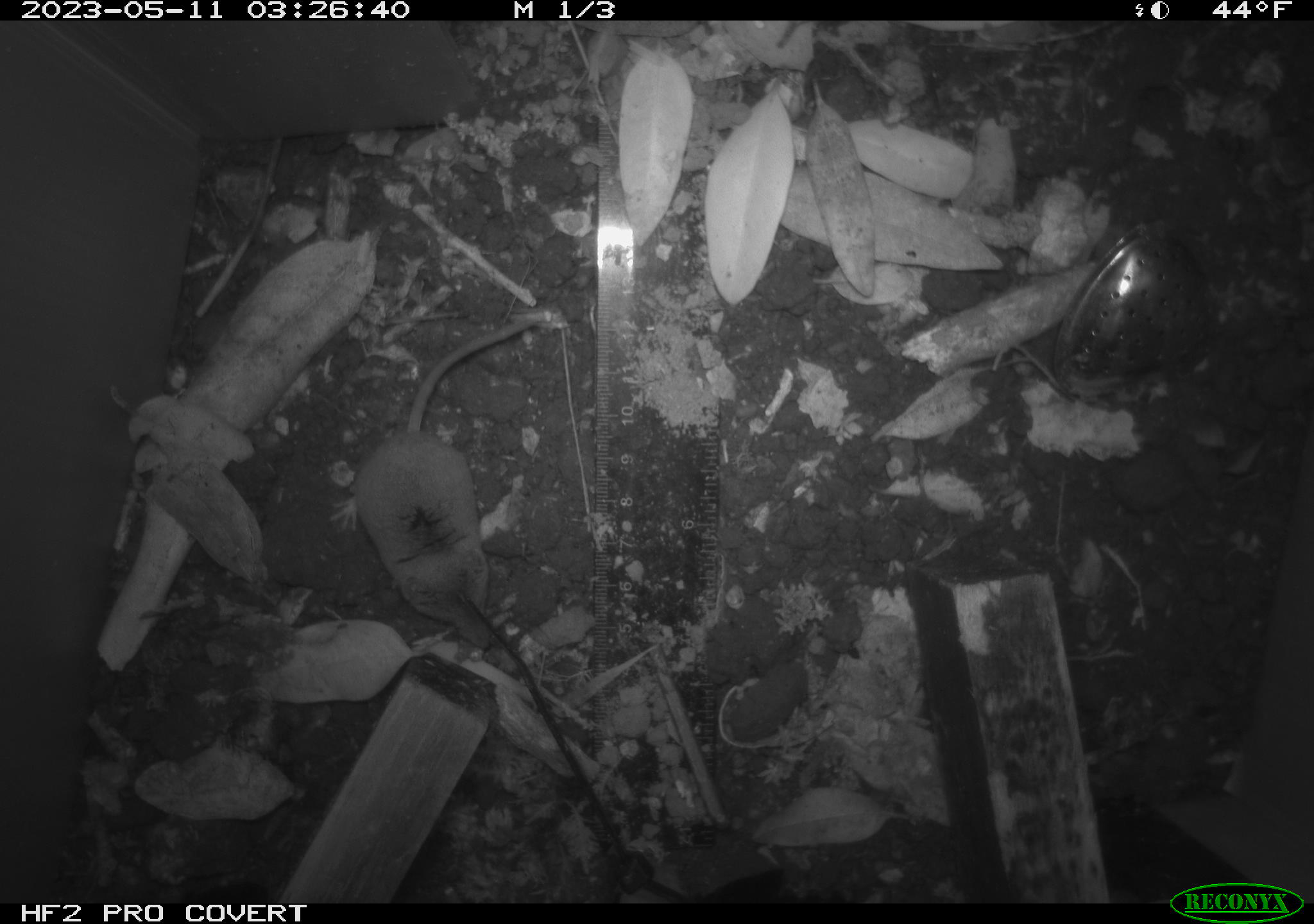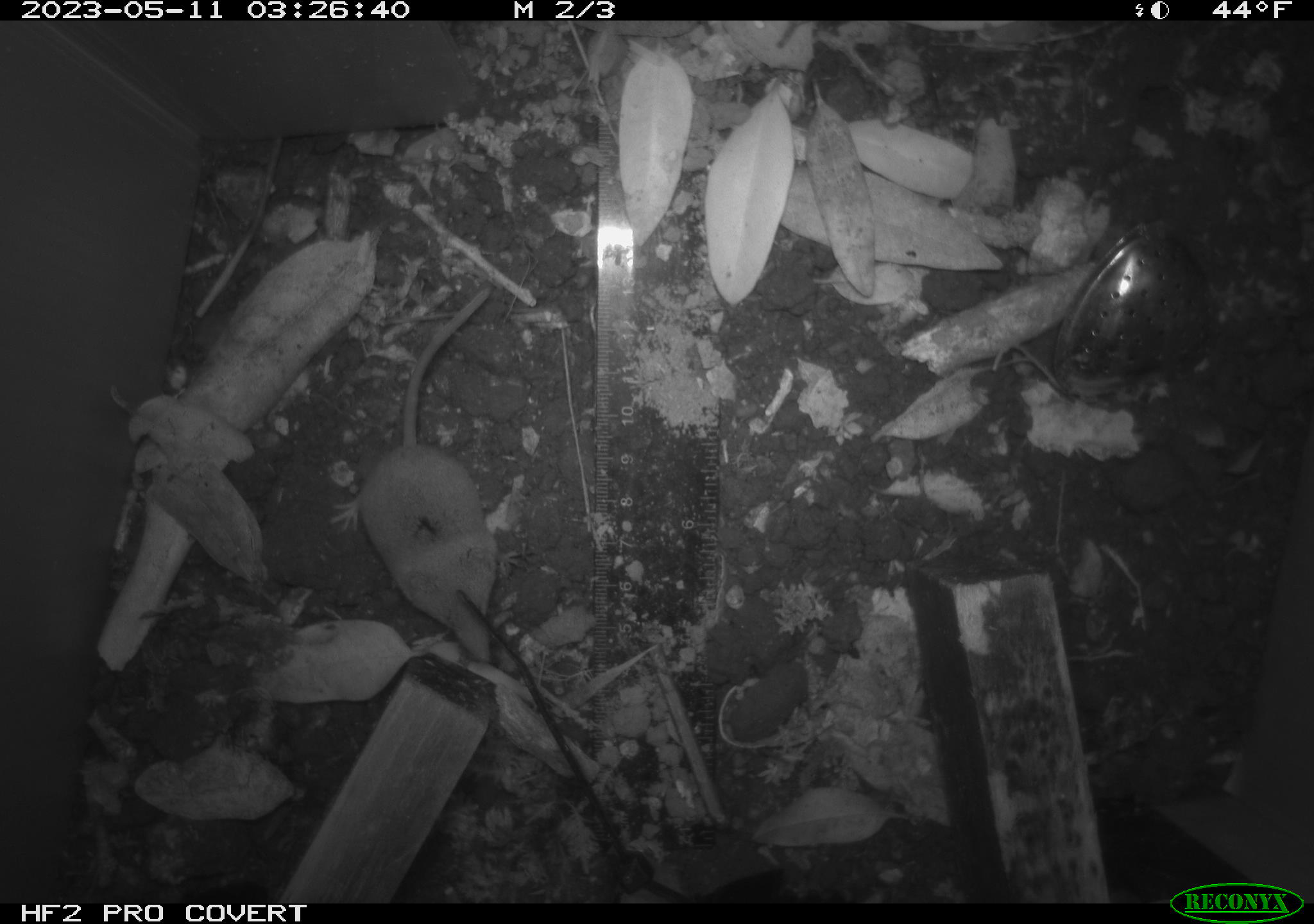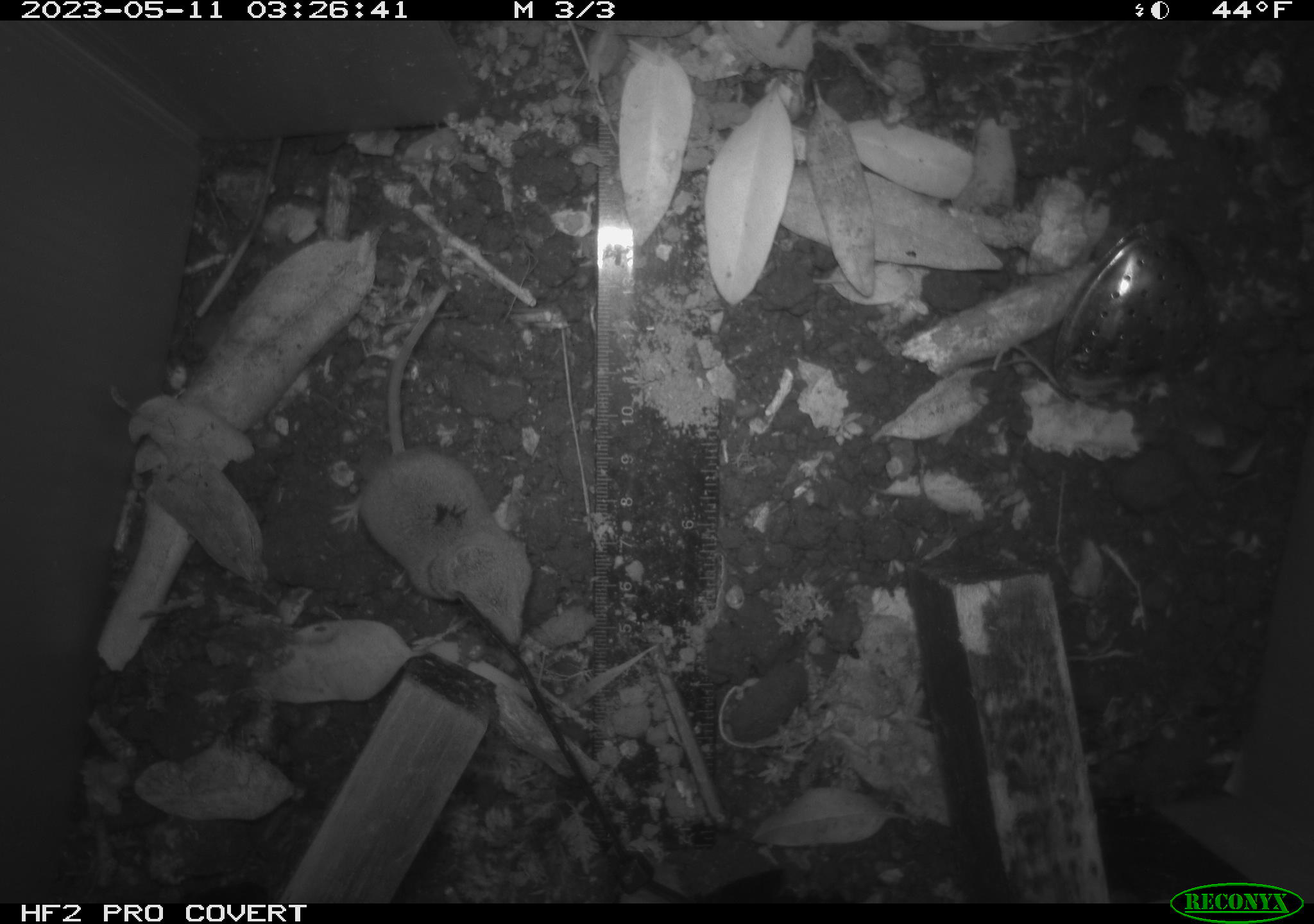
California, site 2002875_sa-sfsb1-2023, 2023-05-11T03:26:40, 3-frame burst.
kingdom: Animalia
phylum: Chordata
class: Mammalia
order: Eulipotyphla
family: Soricidae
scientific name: Soricidae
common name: shrews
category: soricidae family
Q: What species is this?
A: Soricidae family (shrews) (Soricidae).